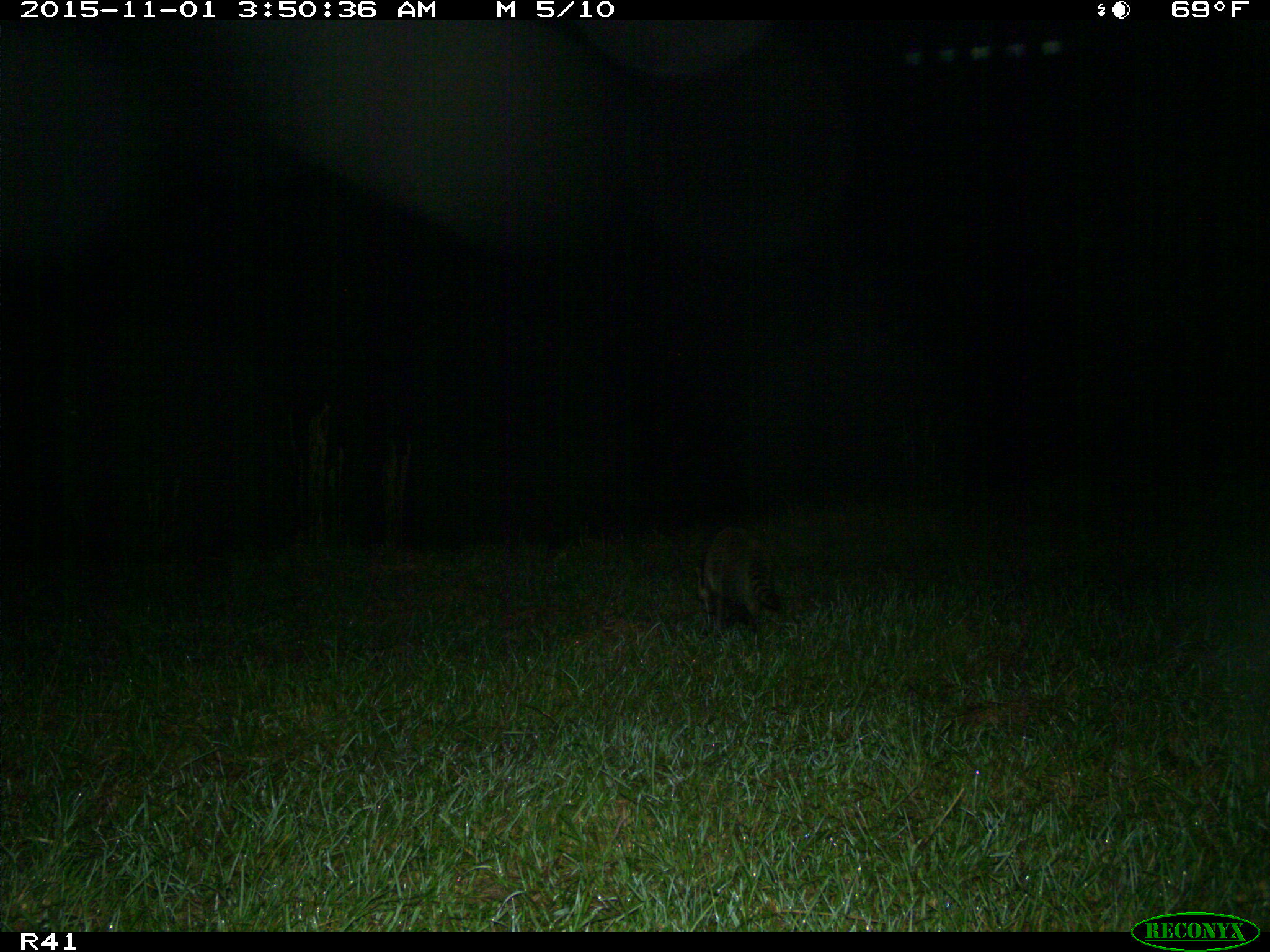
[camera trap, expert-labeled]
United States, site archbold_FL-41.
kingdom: Animalia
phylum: Chordata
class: Mammalia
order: Carnivora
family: Procyonidae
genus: Procyon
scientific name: Procyon lotor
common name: common raccoon